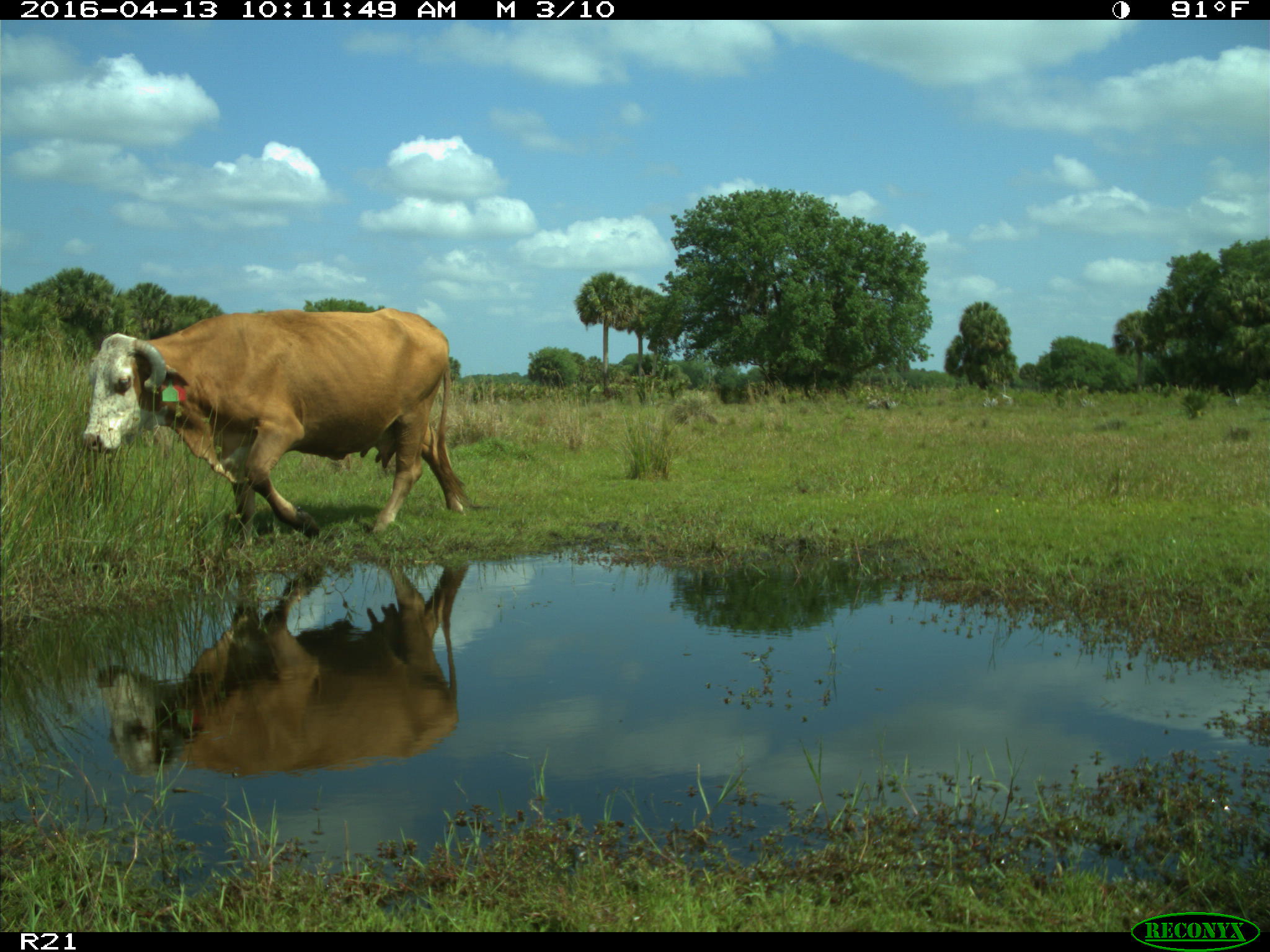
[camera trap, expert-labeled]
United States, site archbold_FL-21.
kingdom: Animalia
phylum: Chordata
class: Mammalia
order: Artiodactyla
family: Bovidae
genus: Bos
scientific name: Bos taurus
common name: domestic cow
Bos taurus (domestic cow).